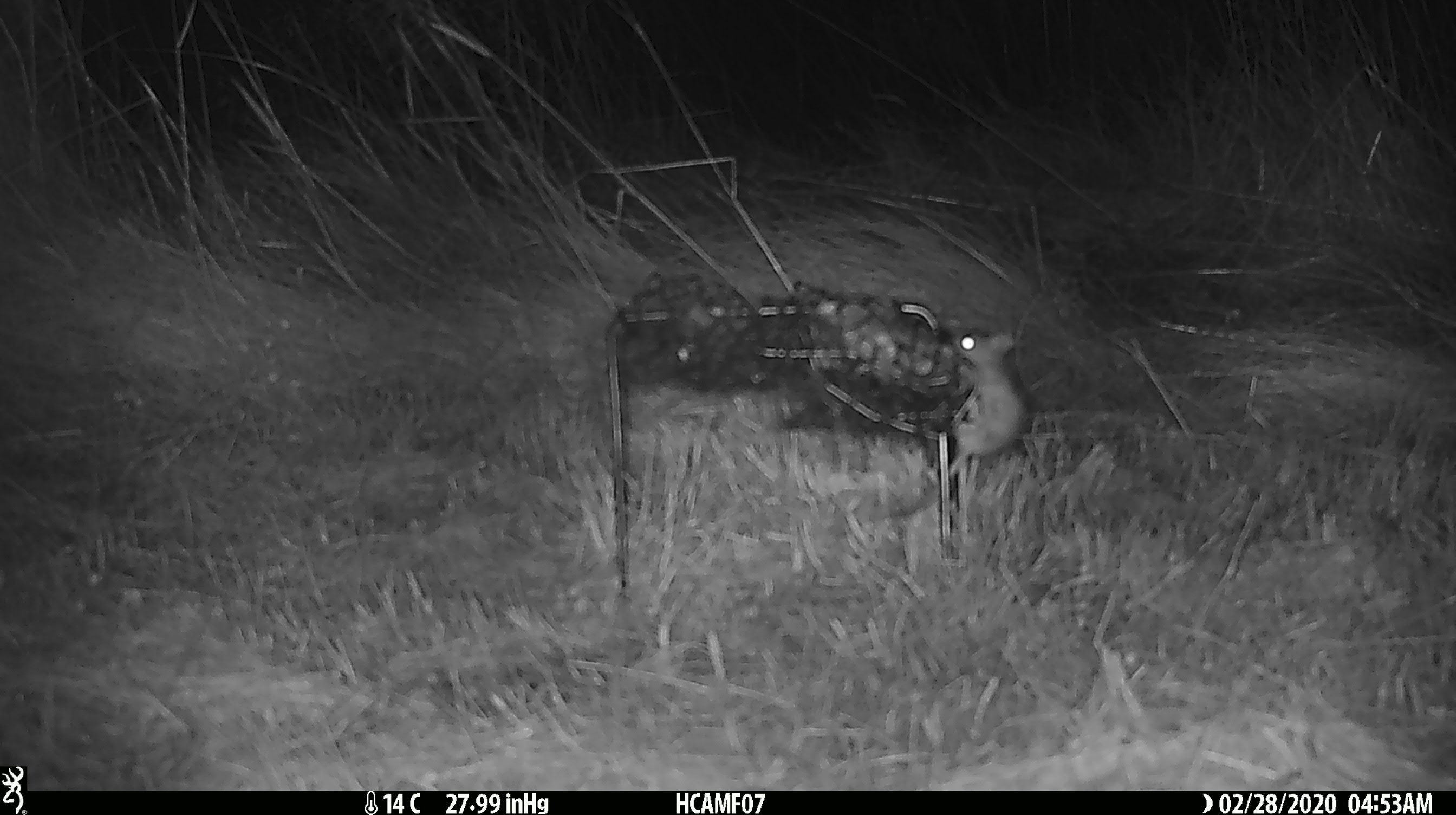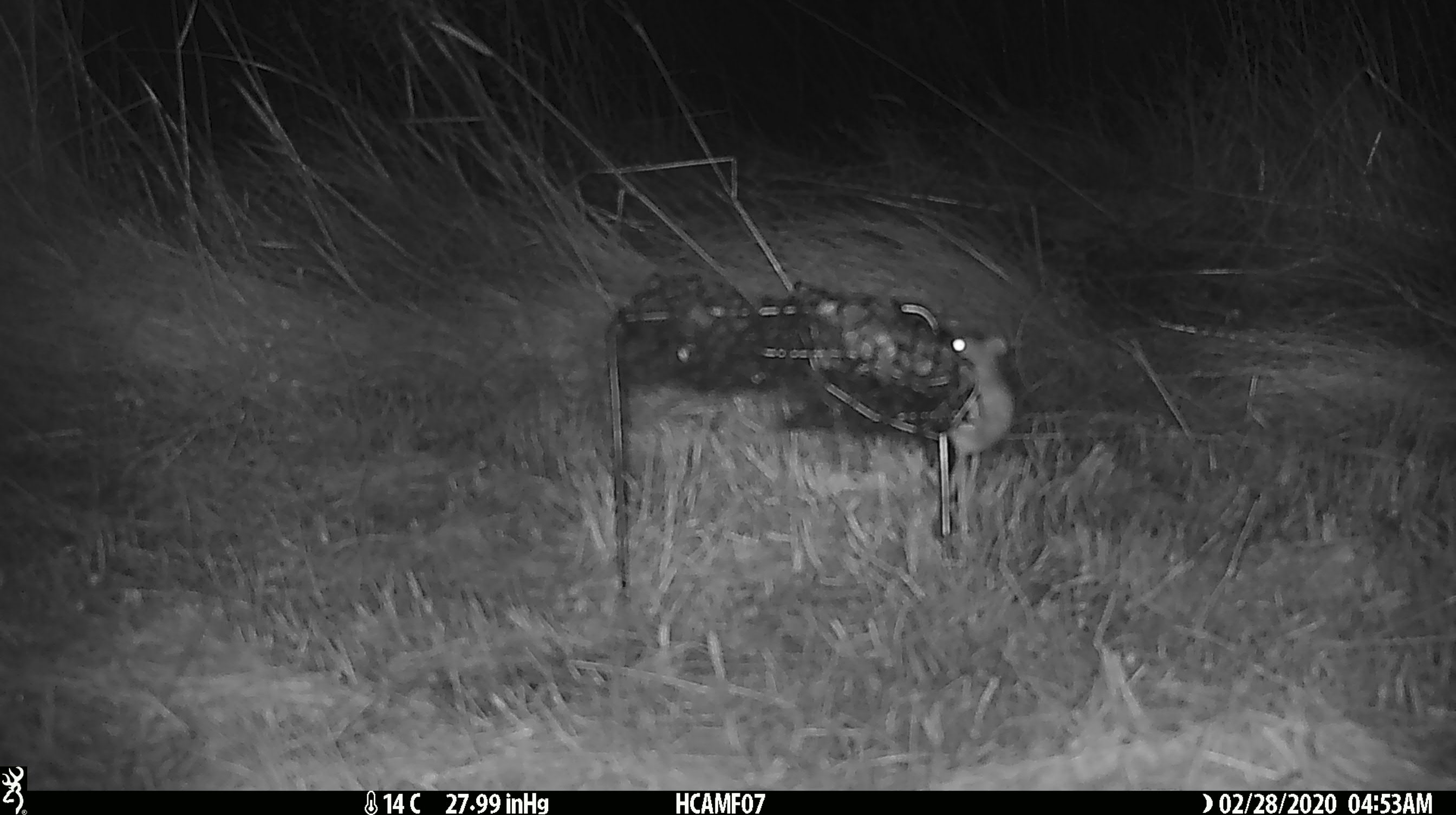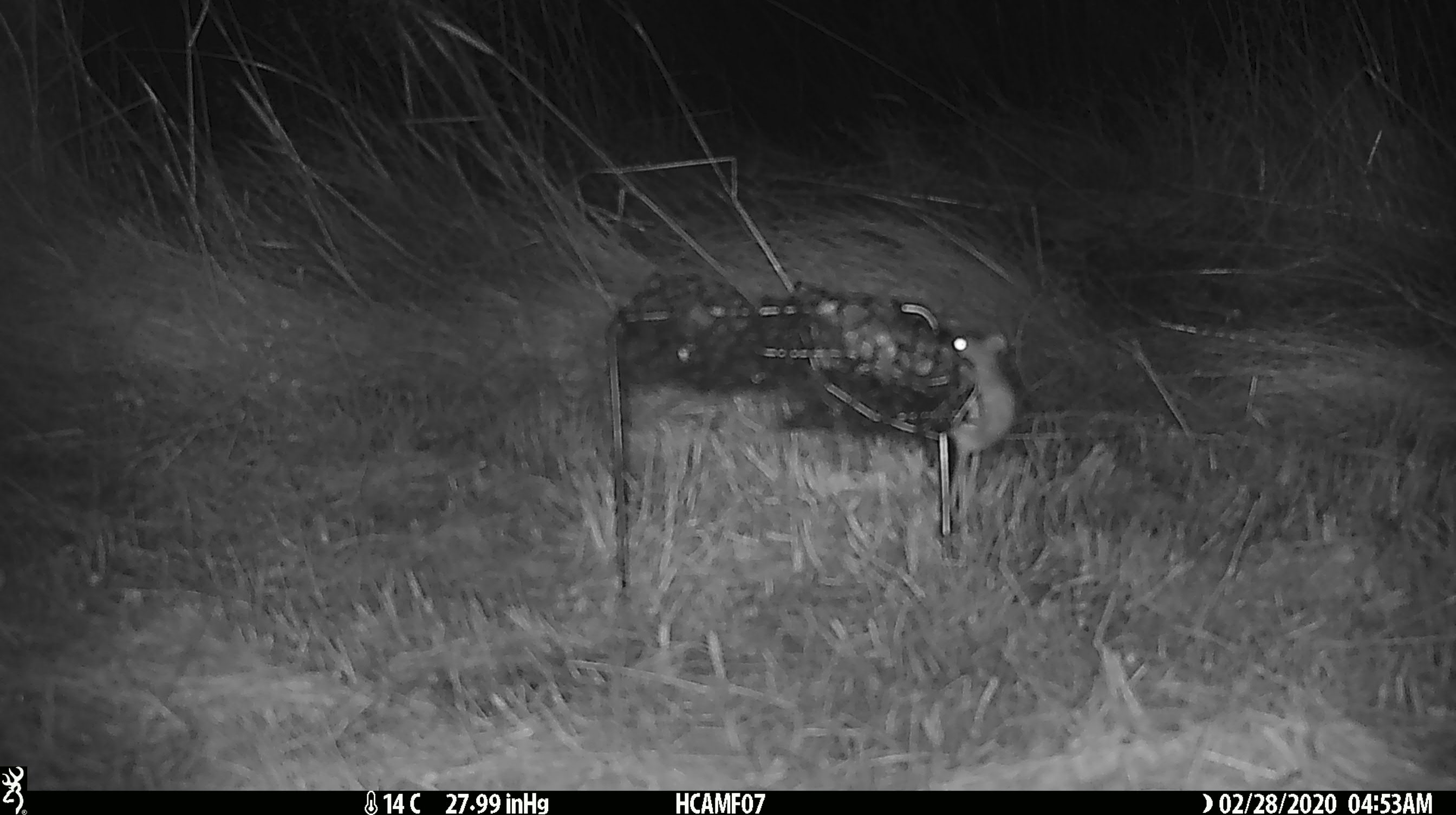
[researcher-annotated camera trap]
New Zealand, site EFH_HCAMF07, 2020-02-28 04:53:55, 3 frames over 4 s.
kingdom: Animalia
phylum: Chordata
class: Mammalia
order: Rodentia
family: Muridae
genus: Mus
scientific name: Mus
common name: mouse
Mouse (Mus).